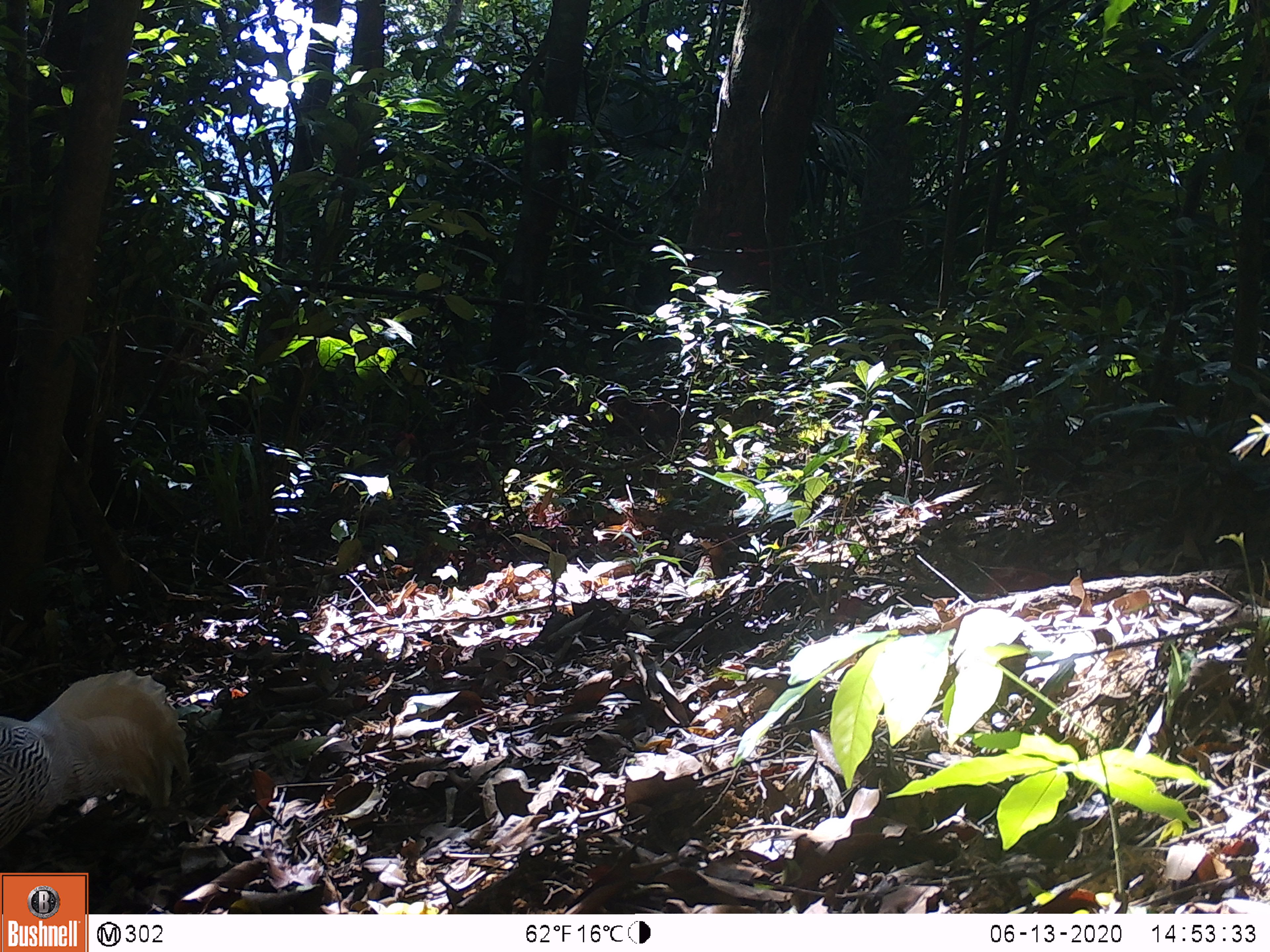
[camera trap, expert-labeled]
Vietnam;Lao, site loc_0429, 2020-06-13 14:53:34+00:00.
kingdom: Animalia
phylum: Chordata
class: Aves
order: Galliformes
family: Phasianidae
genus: Lophura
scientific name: Lophura nycthemera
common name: silver pheasant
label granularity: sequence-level